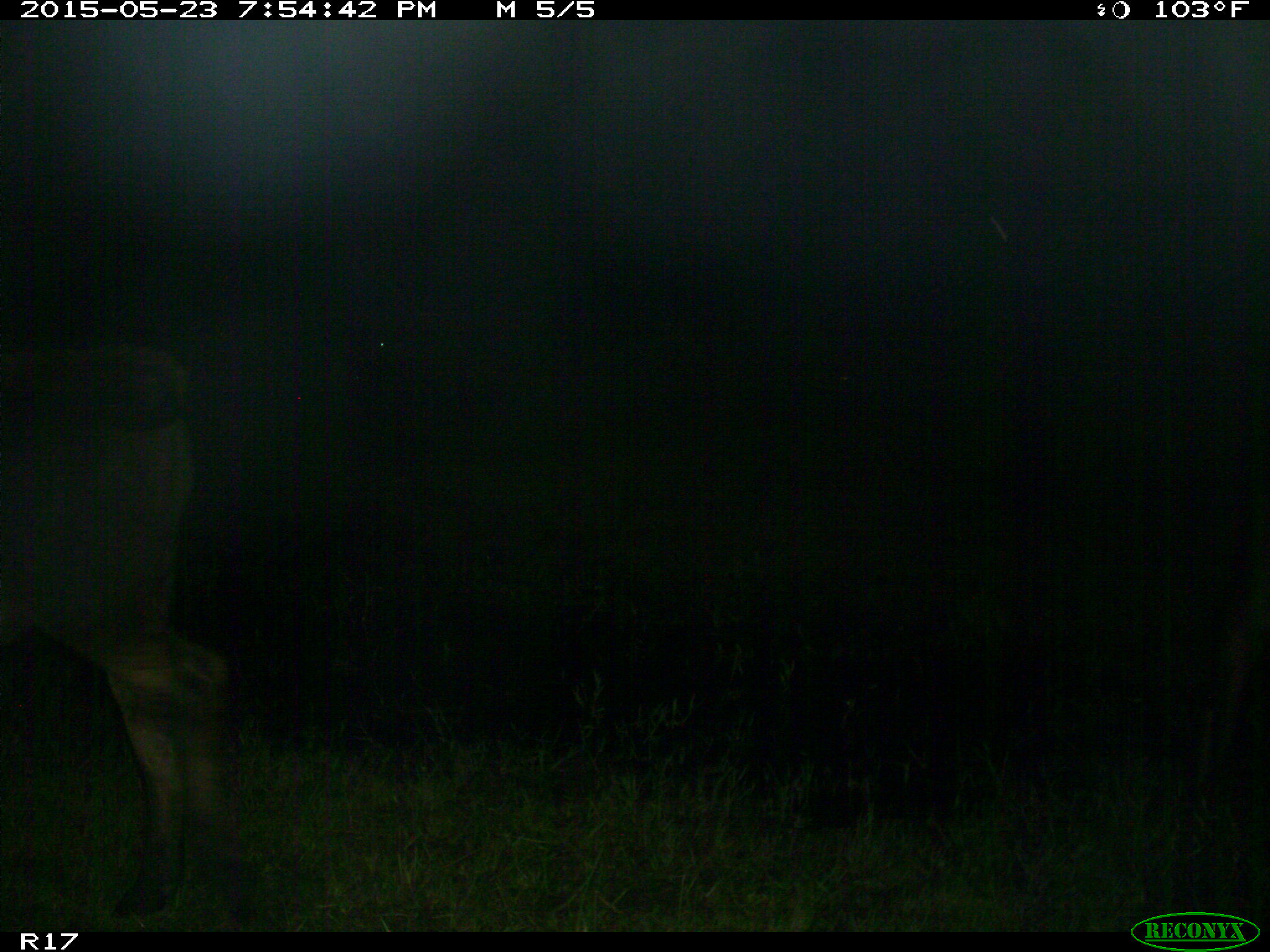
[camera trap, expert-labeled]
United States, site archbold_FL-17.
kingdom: Animalia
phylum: Chordata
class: Mammalia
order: Artiodactyla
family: Bovidae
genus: Bos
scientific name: Bos taurus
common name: domestic cow